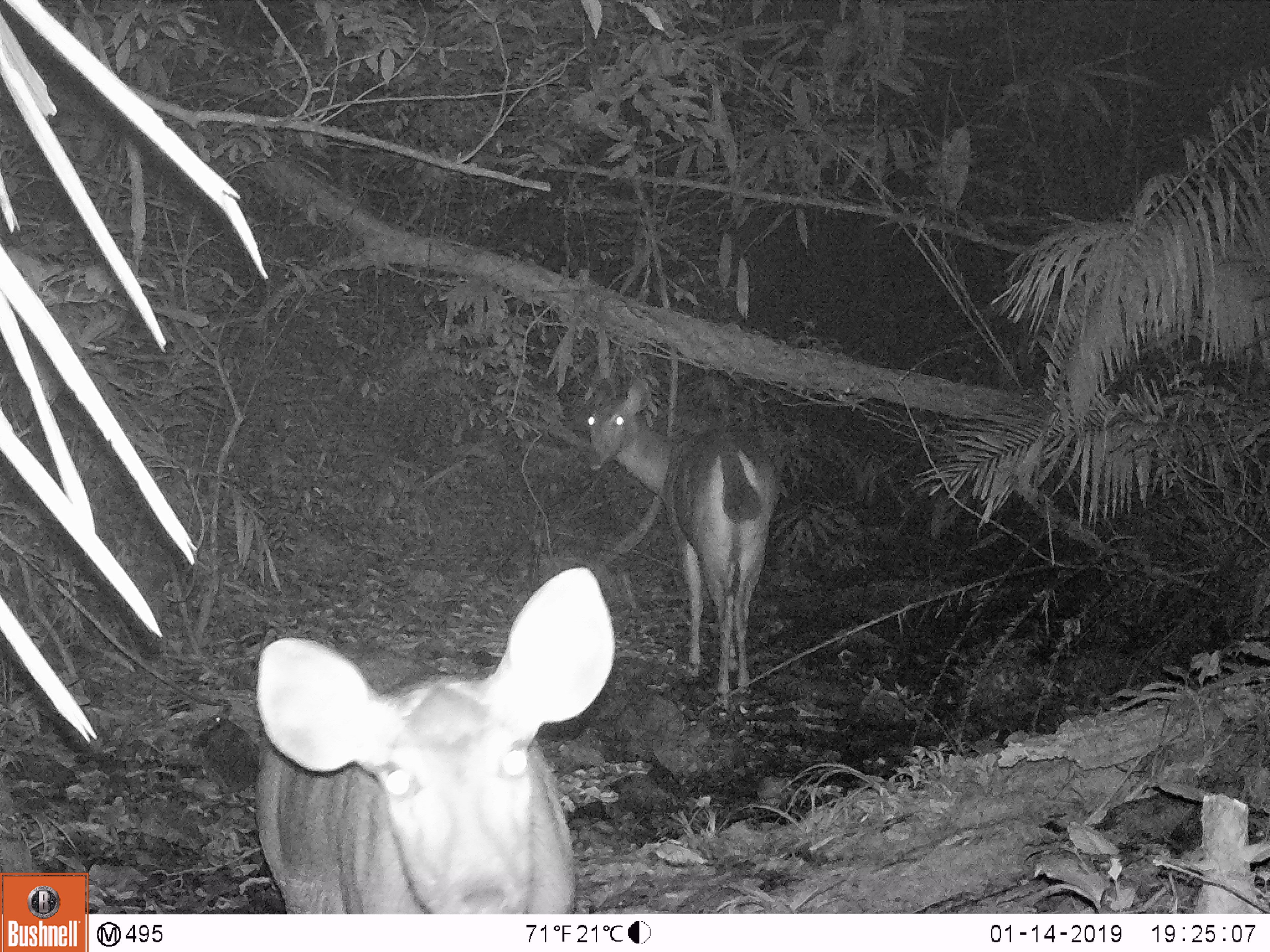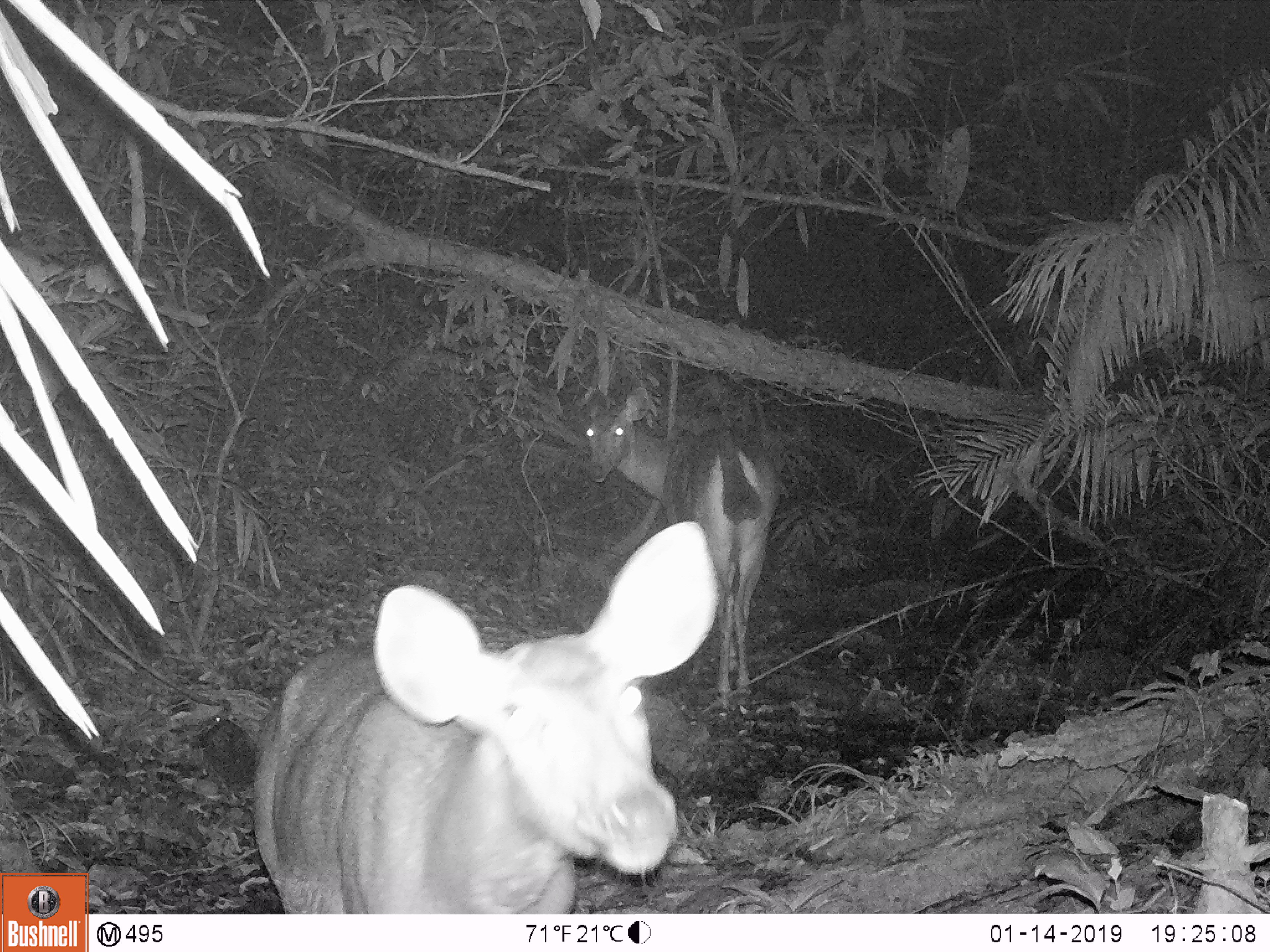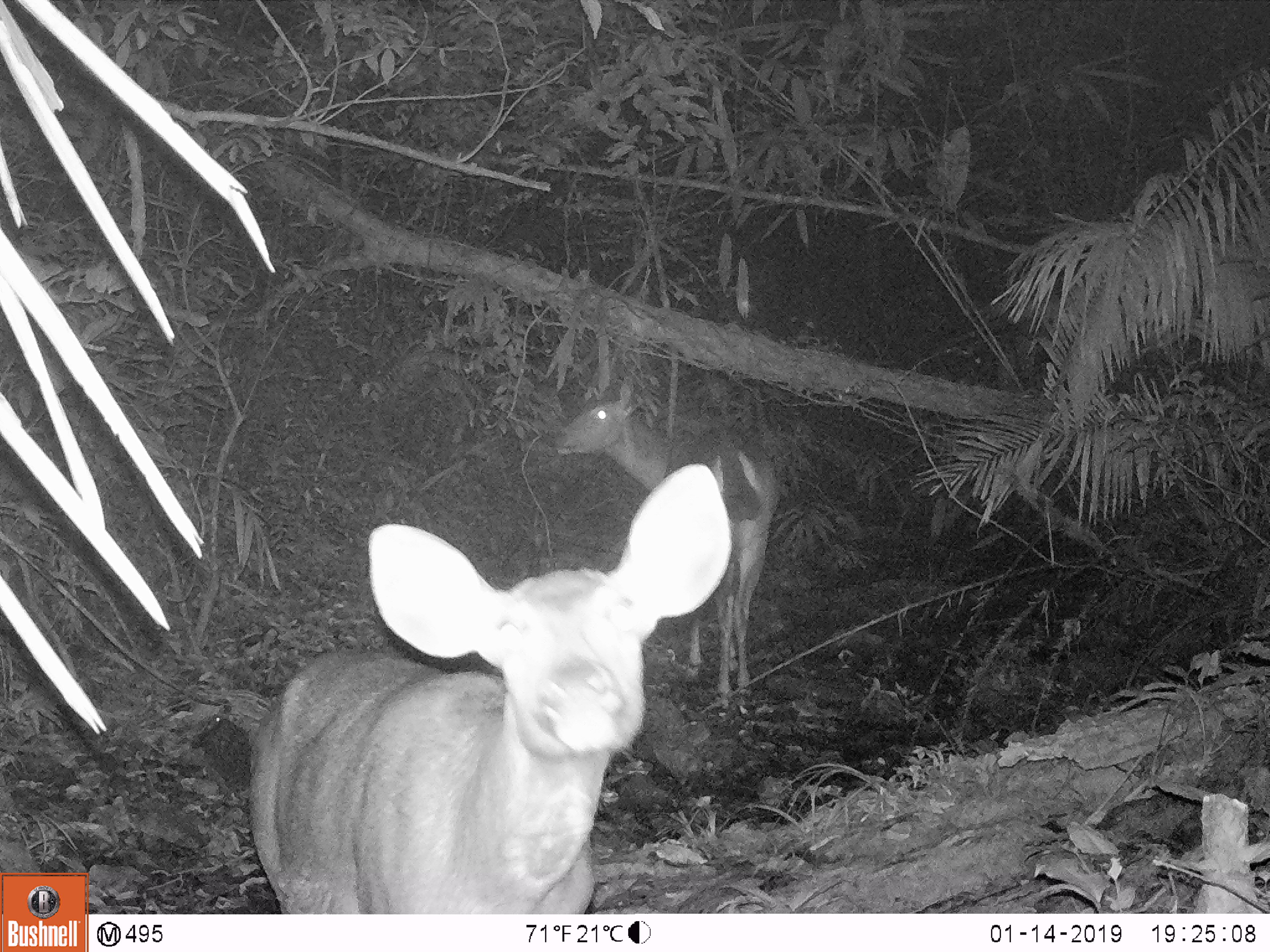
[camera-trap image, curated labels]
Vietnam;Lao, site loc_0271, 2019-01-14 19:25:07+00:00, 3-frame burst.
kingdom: Animalia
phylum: Chordata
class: Mammalia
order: Artiodactyla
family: Cervidae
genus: Rusa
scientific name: Rusa unicolor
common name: sambar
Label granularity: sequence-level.